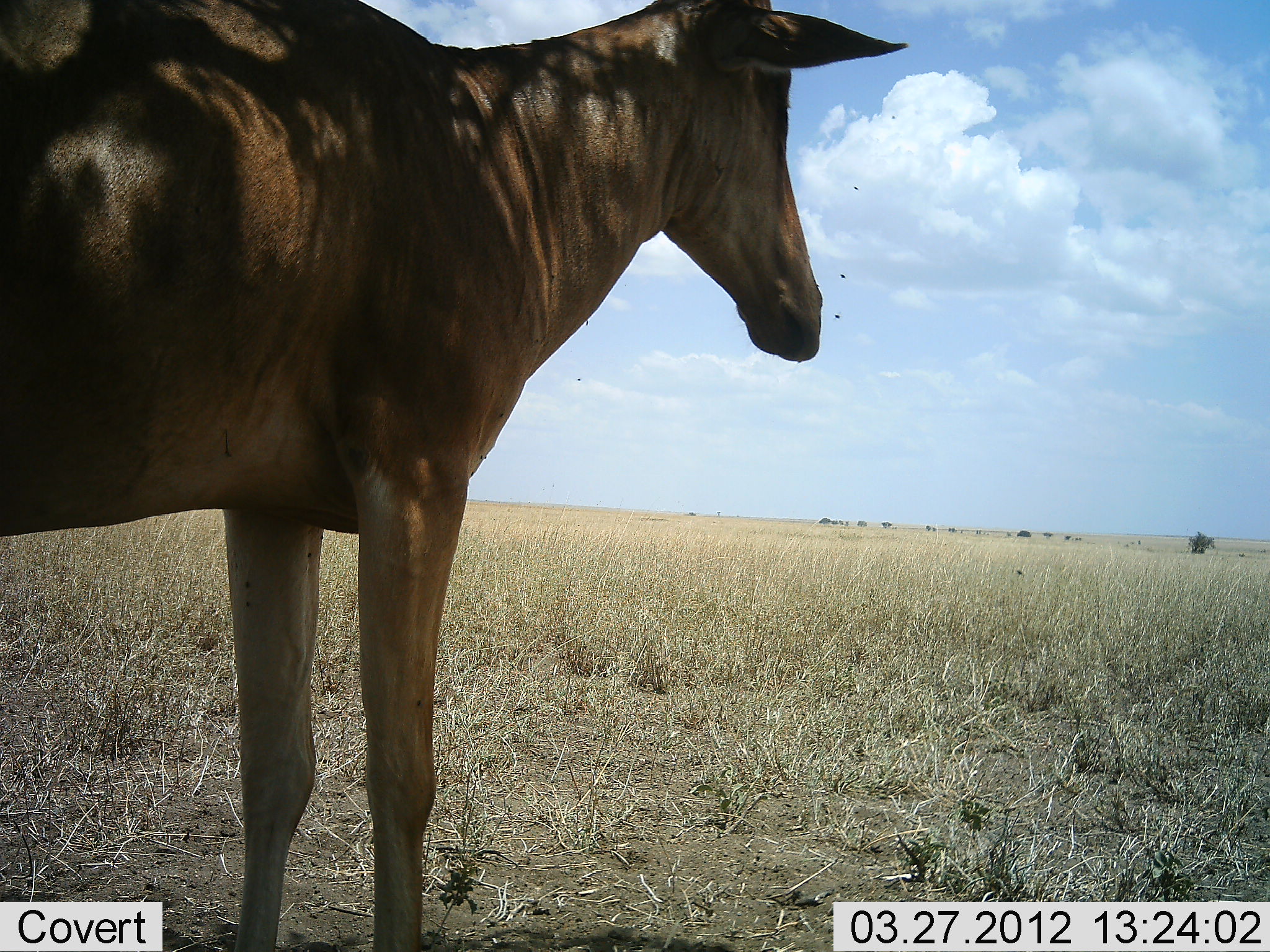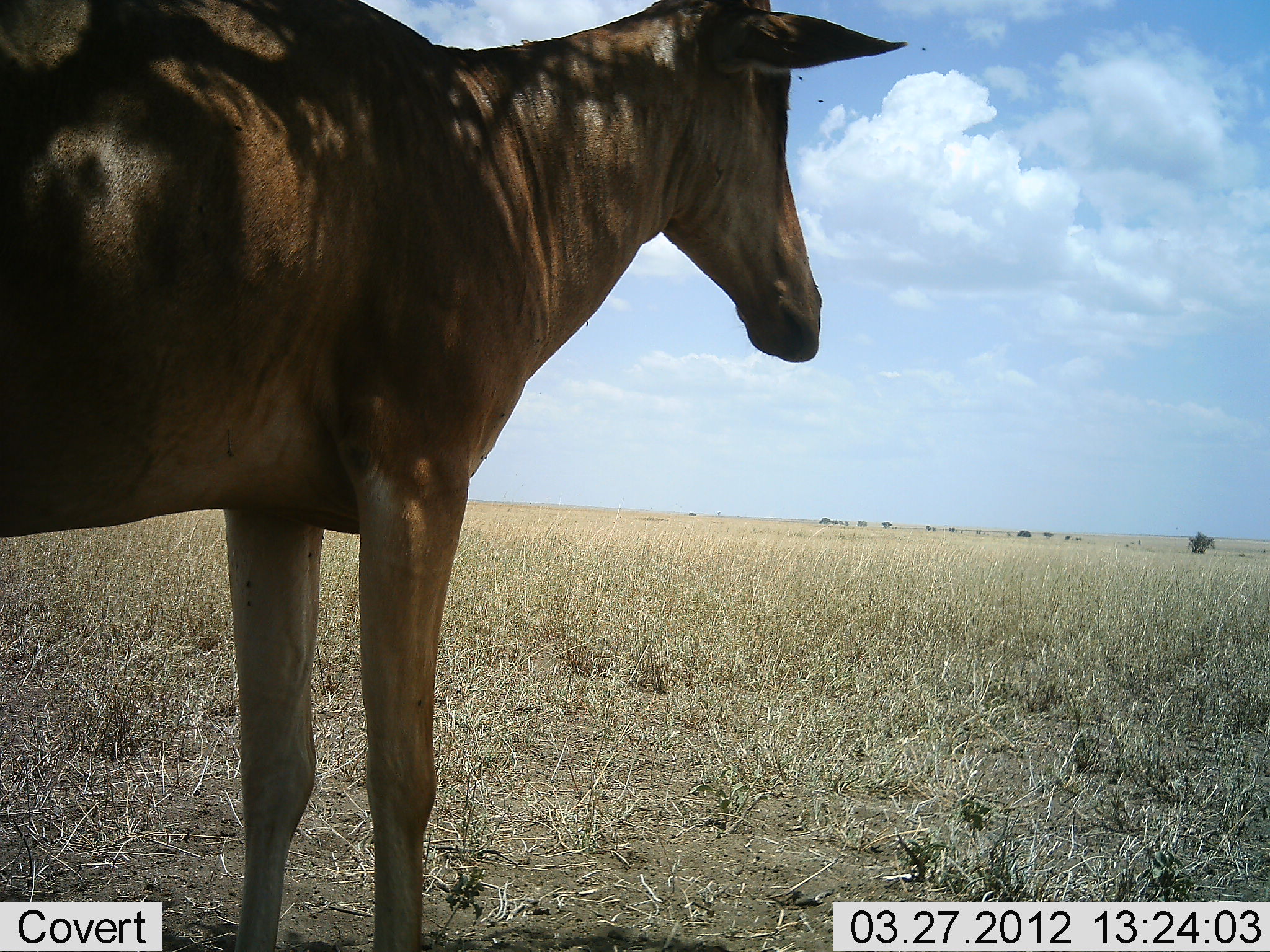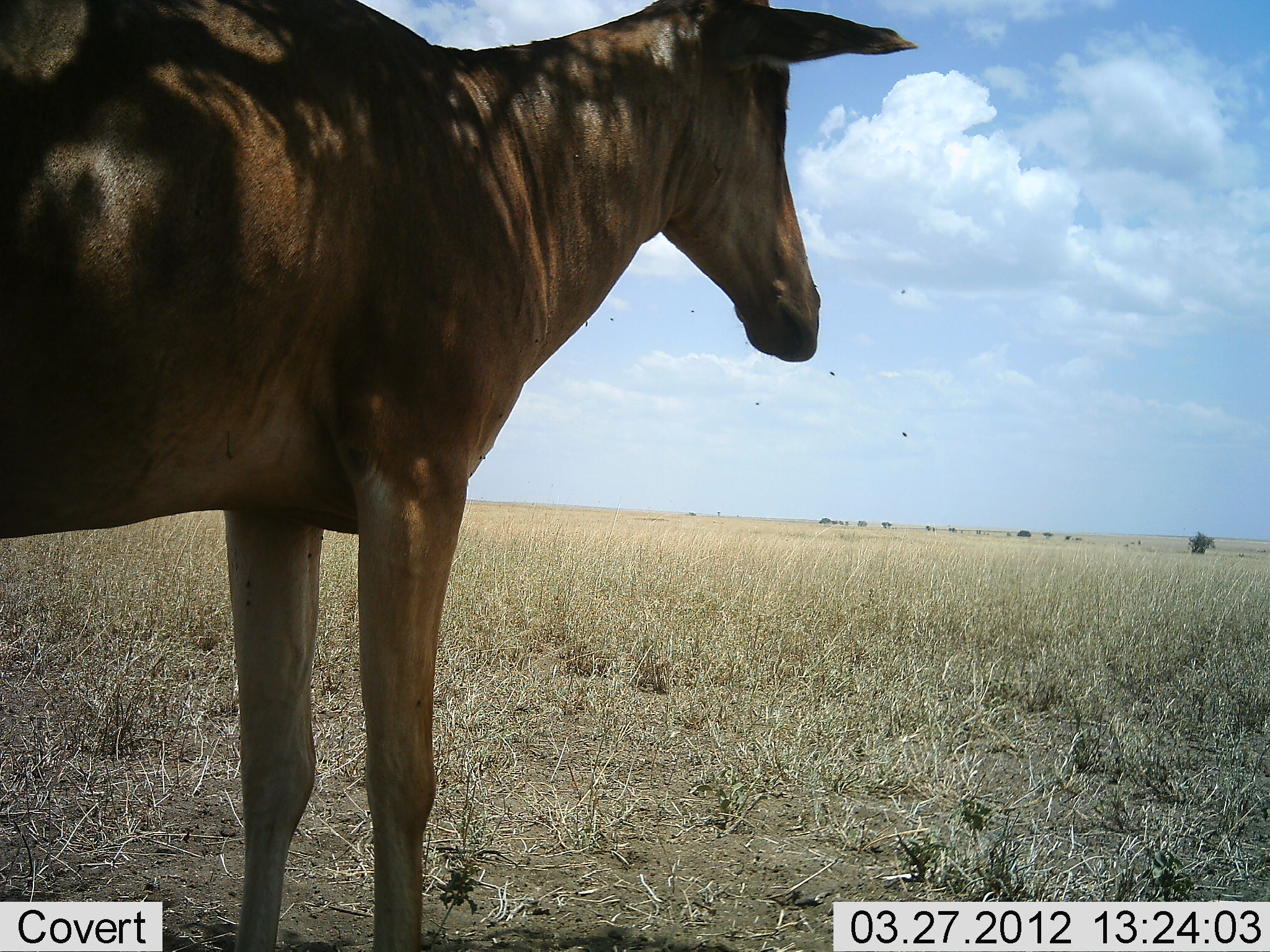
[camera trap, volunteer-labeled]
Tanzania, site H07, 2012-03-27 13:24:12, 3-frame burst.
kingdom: Animalia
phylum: Chordata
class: Mammalia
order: Artiodactyla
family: Bovidae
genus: Alcelaphus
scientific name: Alcelaphus buselaphus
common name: hartebeest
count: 1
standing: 100%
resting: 0%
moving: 0%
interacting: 0%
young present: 0%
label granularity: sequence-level